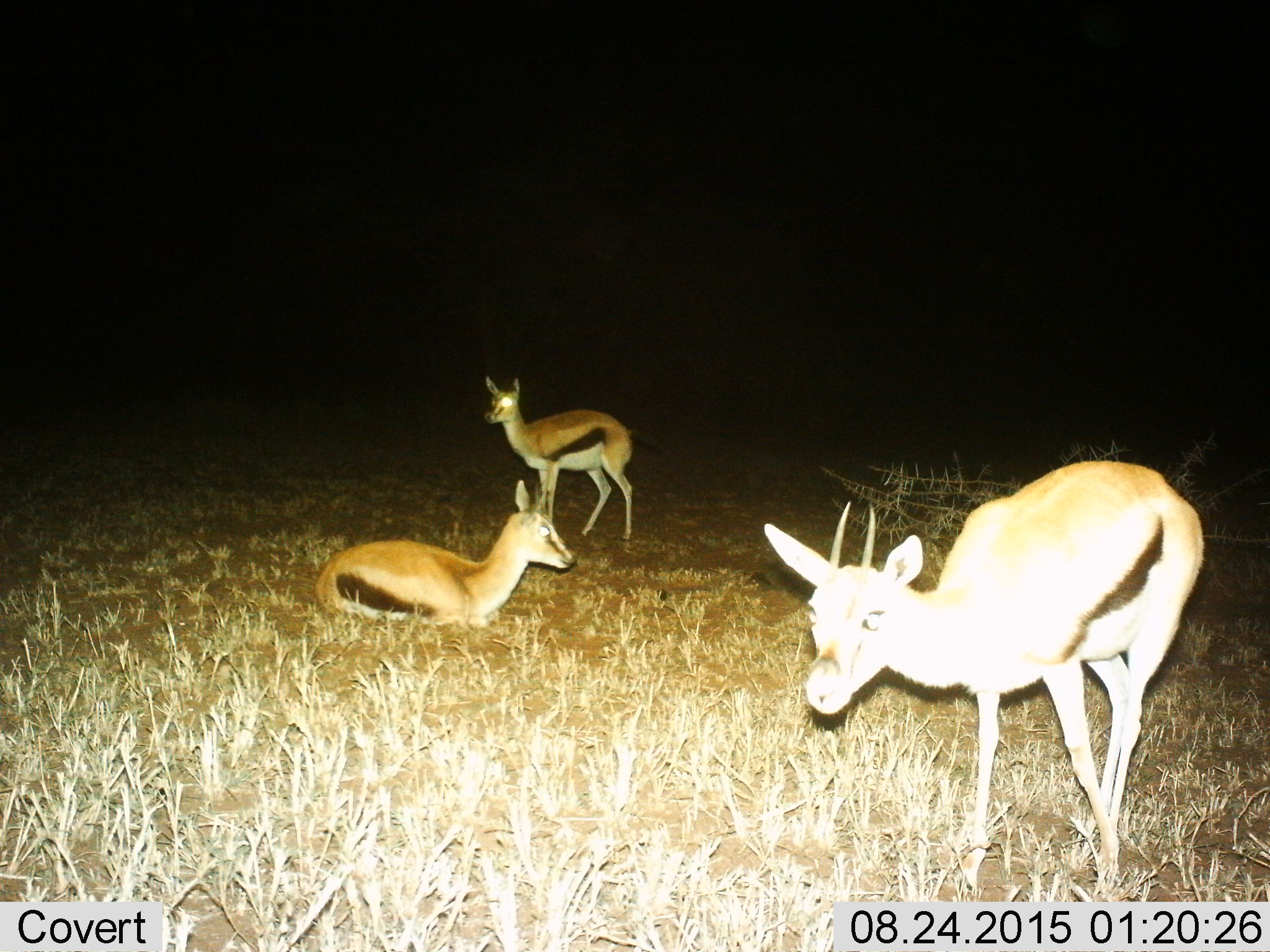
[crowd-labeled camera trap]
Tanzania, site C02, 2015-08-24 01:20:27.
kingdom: Animalia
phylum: Chordata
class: Mammalia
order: Artiodactyla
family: Bovidae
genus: Eudorcas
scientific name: Eudorcas thomsonii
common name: thomson's gazelle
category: gazellethomsons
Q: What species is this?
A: Gazellethomsons (thomson's gazelle) (Eudorcas thomsonii).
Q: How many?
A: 3.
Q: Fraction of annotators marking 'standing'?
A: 78%.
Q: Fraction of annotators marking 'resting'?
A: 89%.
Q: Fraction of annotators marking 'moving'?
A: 22%.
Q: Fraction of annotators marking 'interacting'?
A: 11%.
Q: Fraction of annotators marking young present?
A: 0%.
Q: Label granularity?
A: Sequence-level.